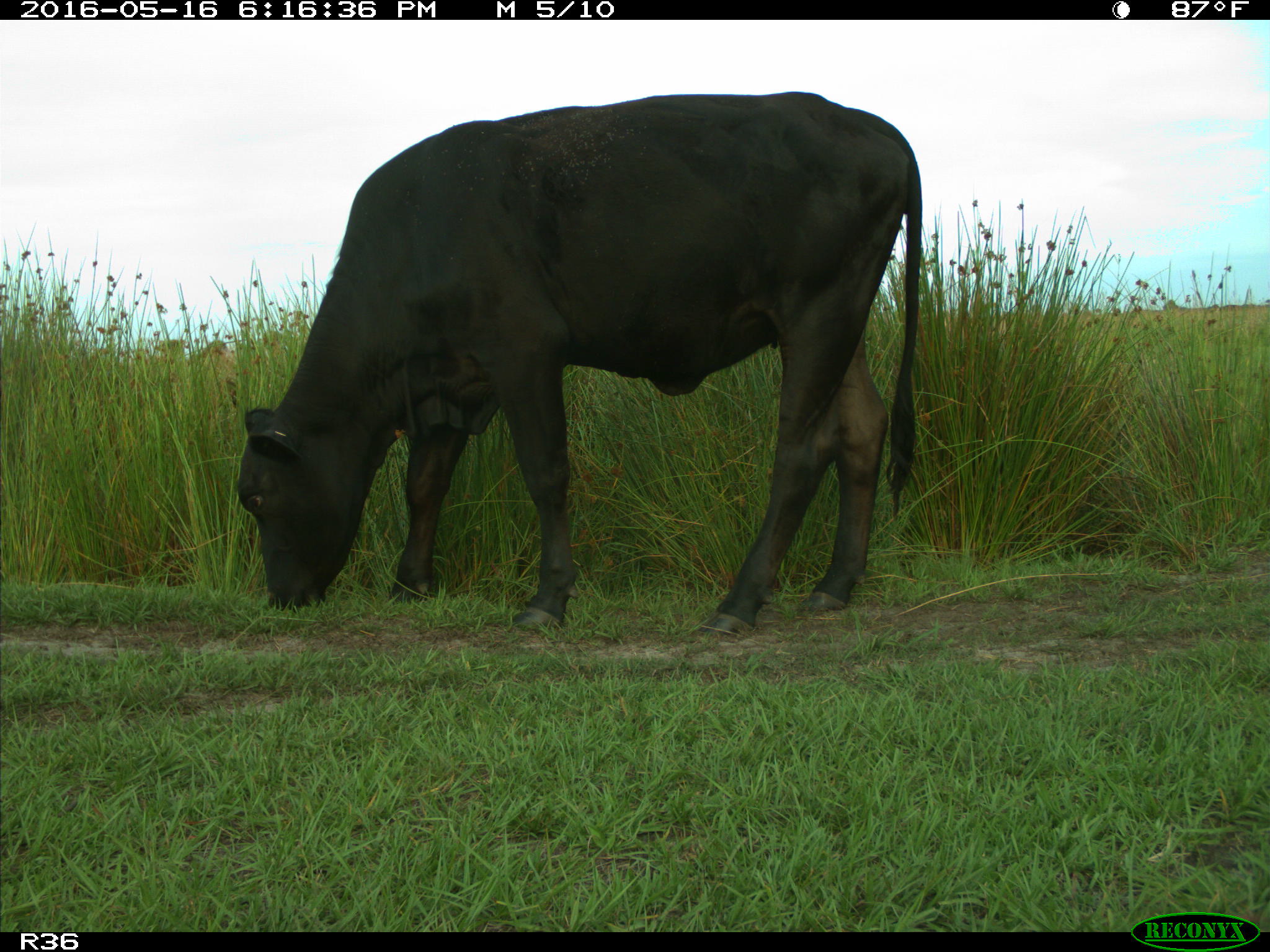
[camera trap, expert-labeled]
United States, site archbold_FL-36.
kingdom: Animalia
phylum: Chordata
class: Mammalia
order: Artiodactyla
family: Bovidae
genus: Bos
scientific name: Bos taurus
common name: domestic cow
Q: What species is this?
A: Bos taurus (domestic cow).